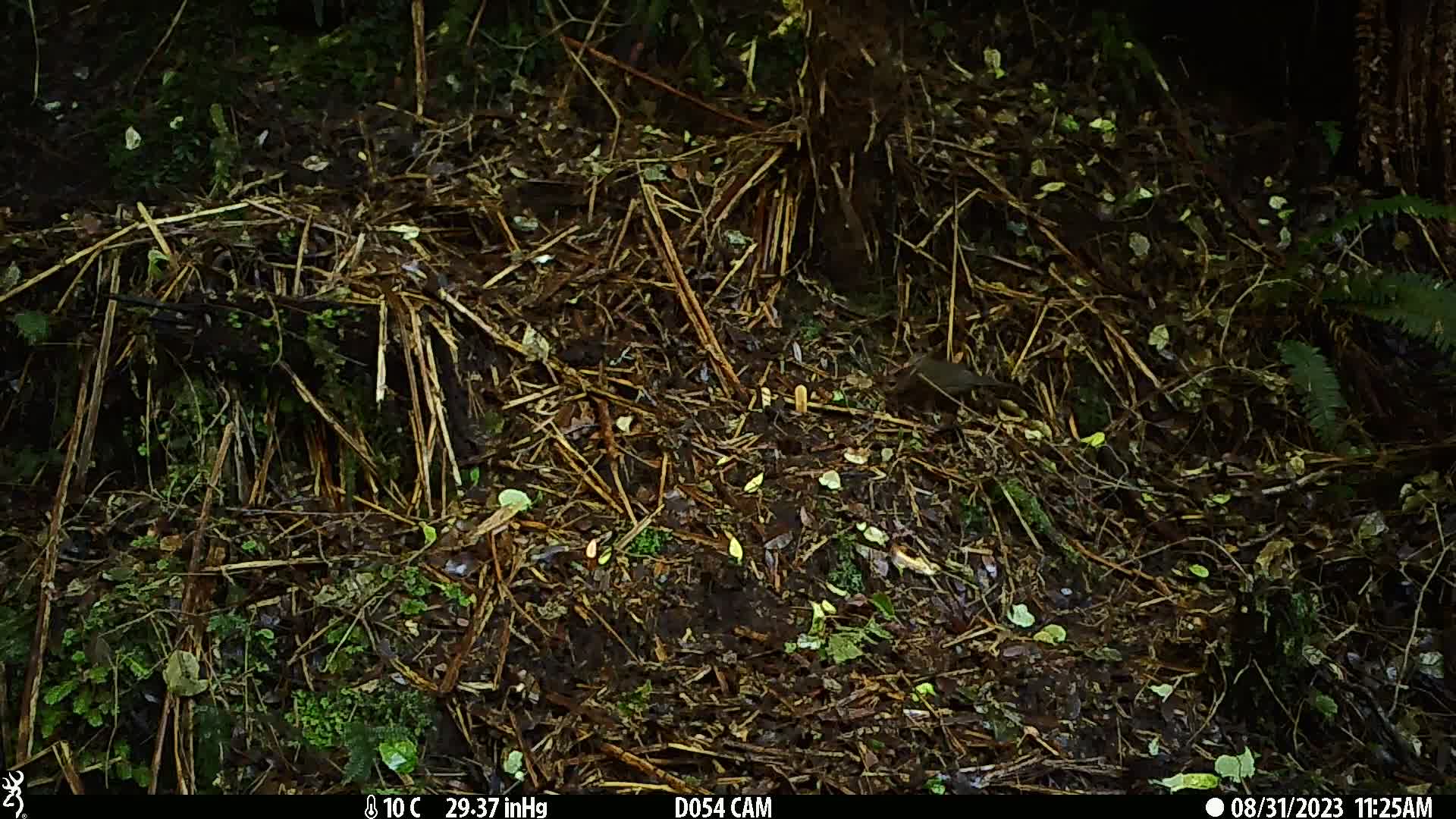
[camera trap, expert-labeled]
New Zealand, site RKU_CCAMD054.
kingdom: Animalia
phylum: Chordata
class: Aves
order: Passeriformes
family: Turdidae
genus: Turdus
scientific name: Turdus merula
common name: eurasian blackbird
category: blackbird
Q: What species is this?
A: Blackbird (eurasian blackbird) (Turdus merula).